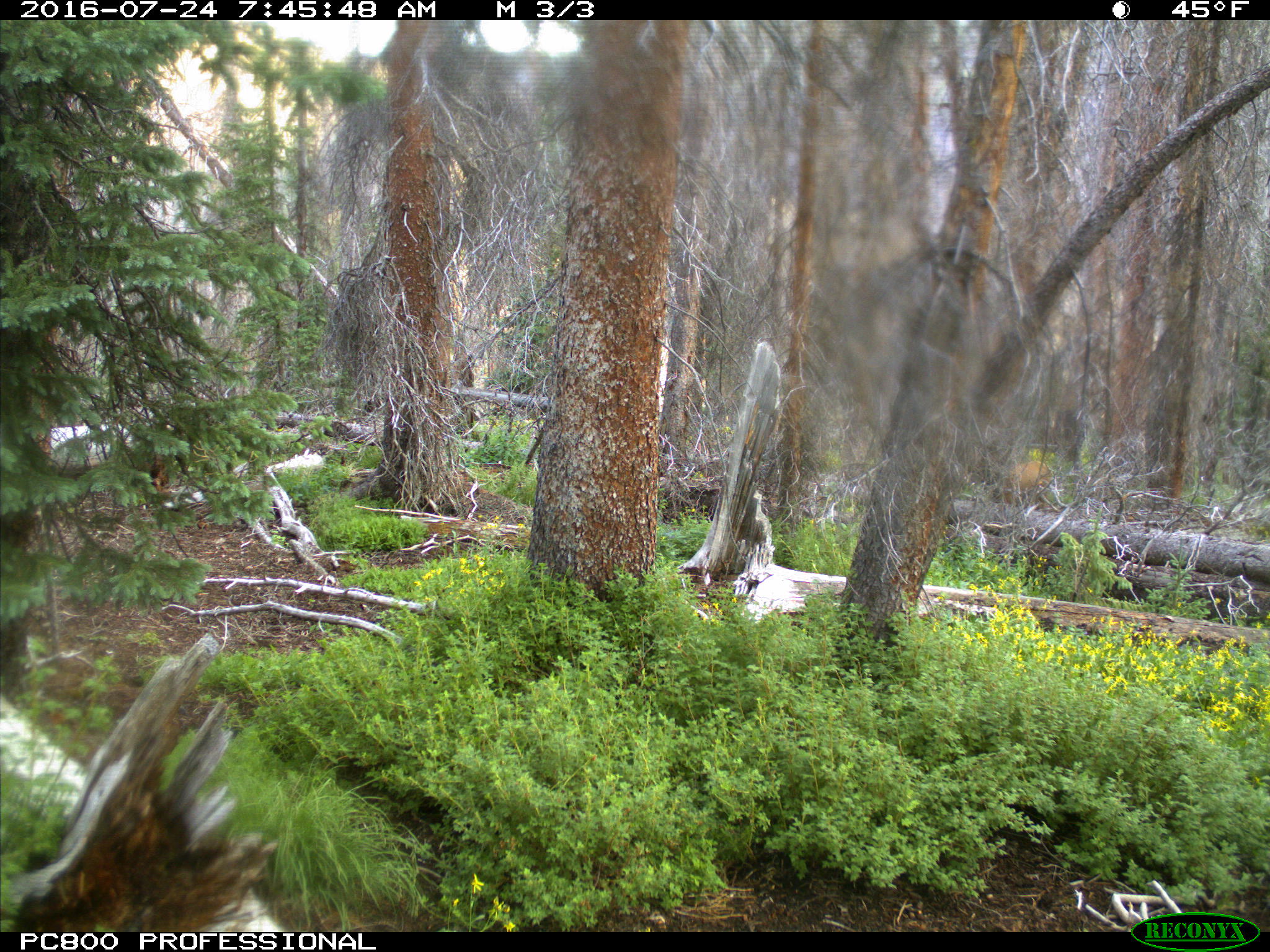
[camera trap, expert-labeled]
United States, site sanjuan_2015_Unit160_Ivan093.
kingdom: Animalia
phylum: Chordata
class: Mammalia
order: Artiodactyla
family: Cervidae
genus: Cervus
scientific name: Cervus elaphus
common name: red deer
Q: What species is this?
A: Cervus elaphus (red deer).